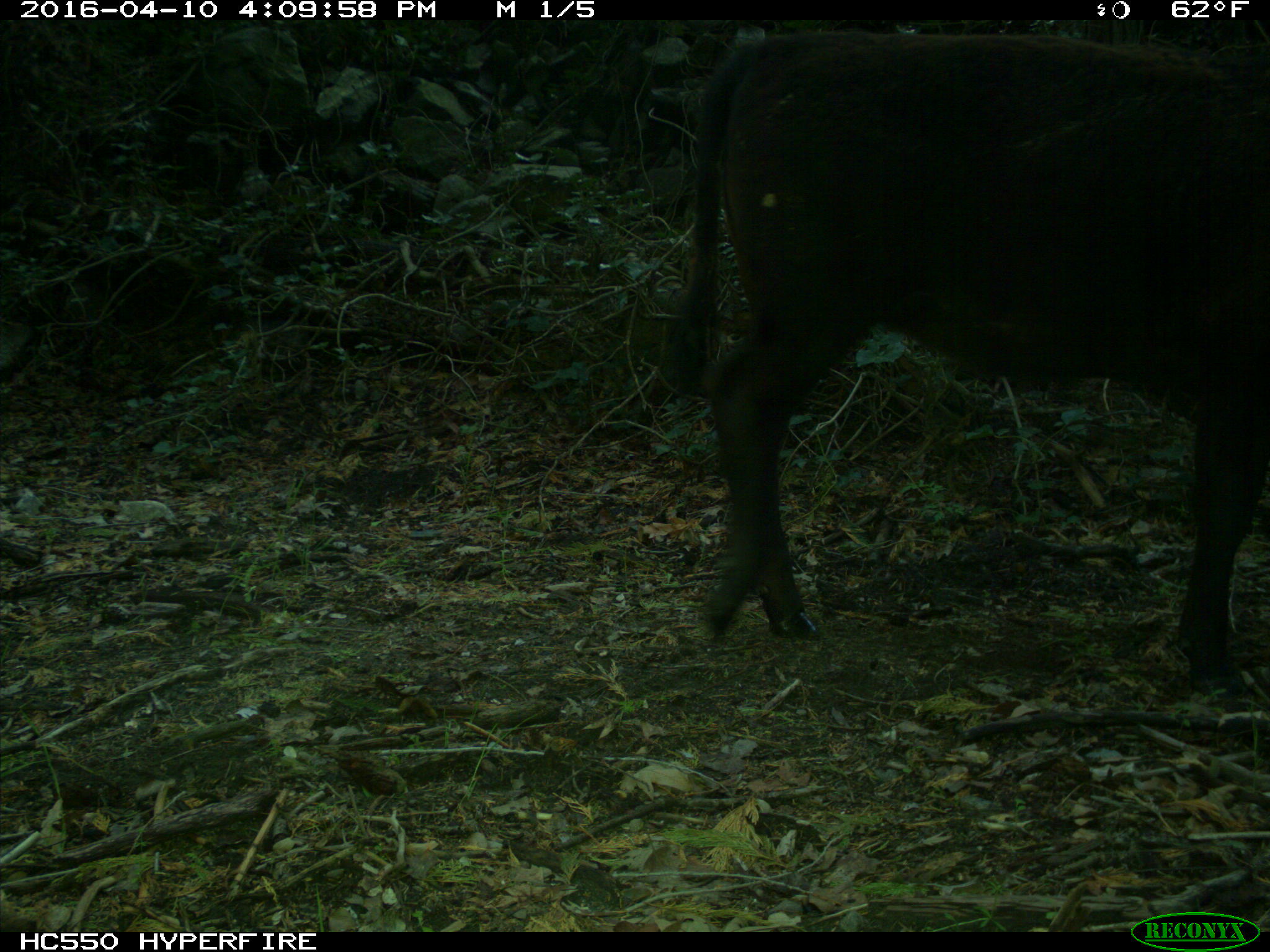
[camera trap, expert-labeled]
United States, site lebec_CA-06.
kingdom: Animalia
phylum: Chordata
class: Mammalia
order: Artiodactyla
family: Bovidae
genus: Bos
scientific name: Bos taurus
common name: domestic cow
Bos taurus (domestic cow).